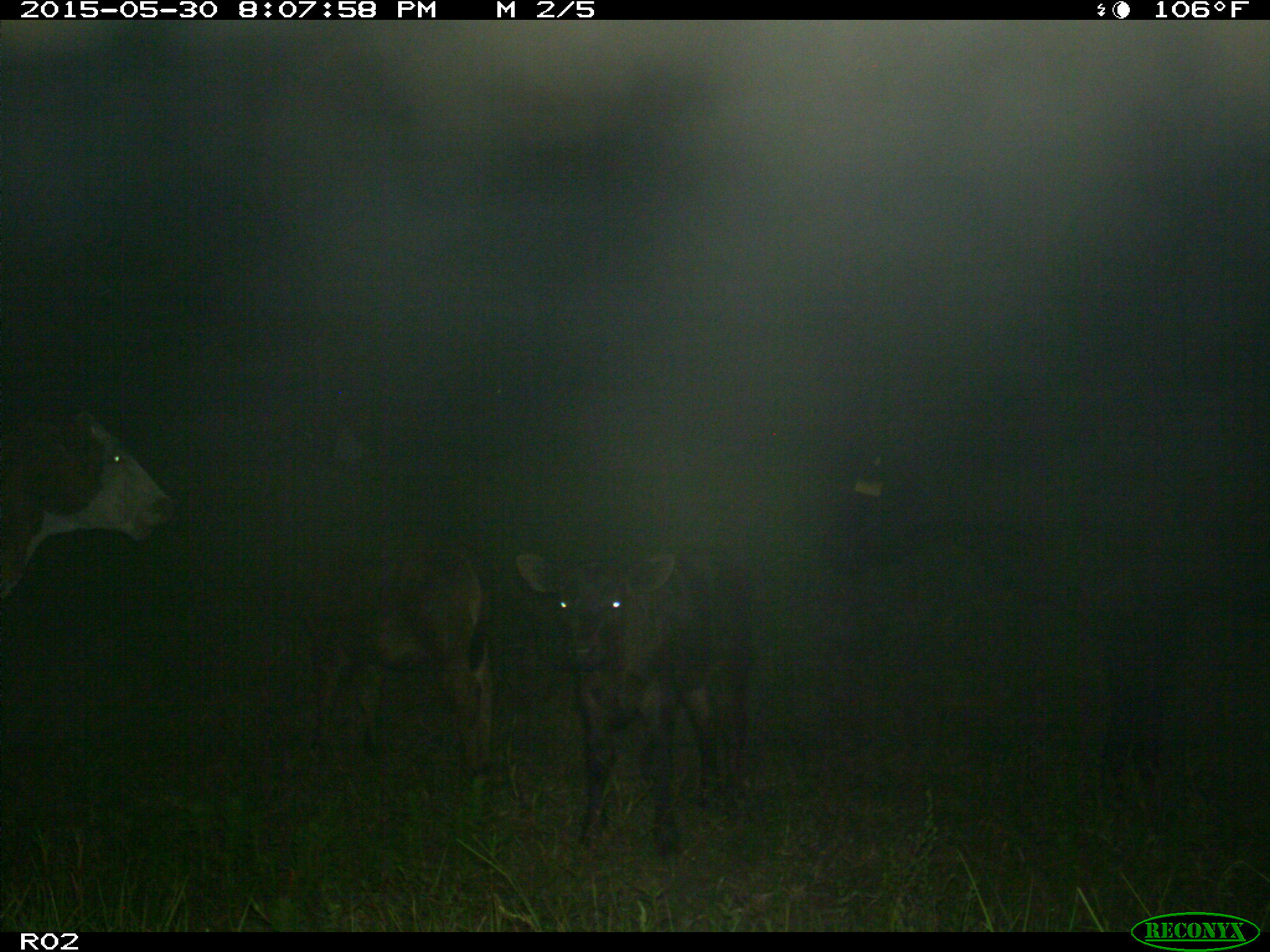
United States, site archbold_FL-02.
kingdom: Animalia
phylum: Chordata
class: Mammalia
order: Artiodactyla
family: Bovidae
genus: Bos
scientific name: Bos taurus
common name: domestic cow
Bos taurus (domestic cow).